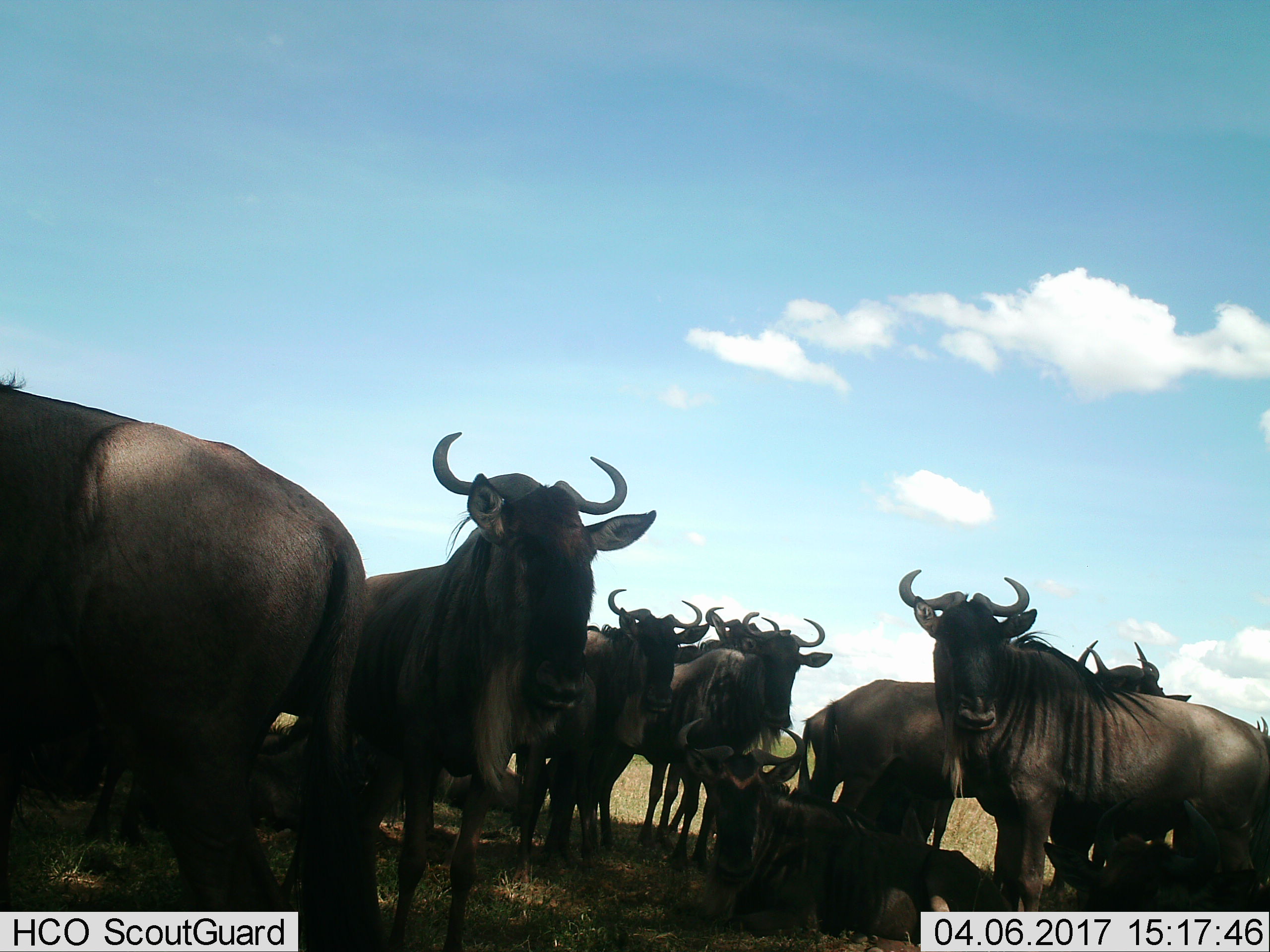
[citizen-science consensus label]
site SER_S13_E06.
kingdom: Animalia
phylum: Chordata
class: Mammalia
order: Artiodactyla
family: Bovidae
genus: Connochaetes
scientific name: Connochaetes taurinus taurinus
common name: blue wildebeest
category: wildebeestblue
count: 11-50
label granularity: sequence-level